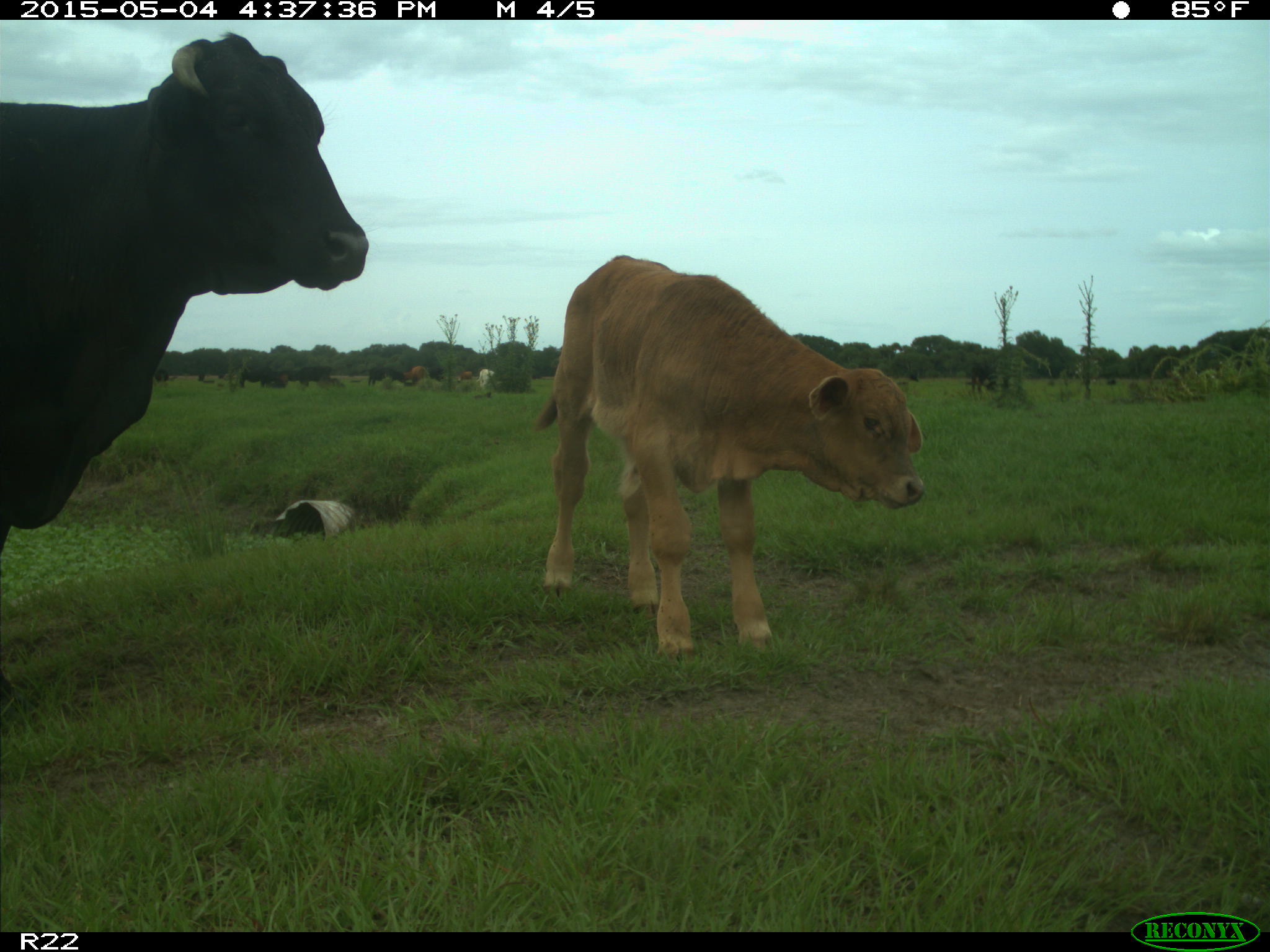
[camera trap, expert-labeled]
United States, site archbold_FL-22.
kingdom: Animalia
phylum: Chordata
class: Mammalia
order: Artiodactyla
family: Bovidae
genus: Bos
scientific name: Bos taurus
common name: domestic cow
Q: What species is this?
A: Bos taurus (domestic cow).